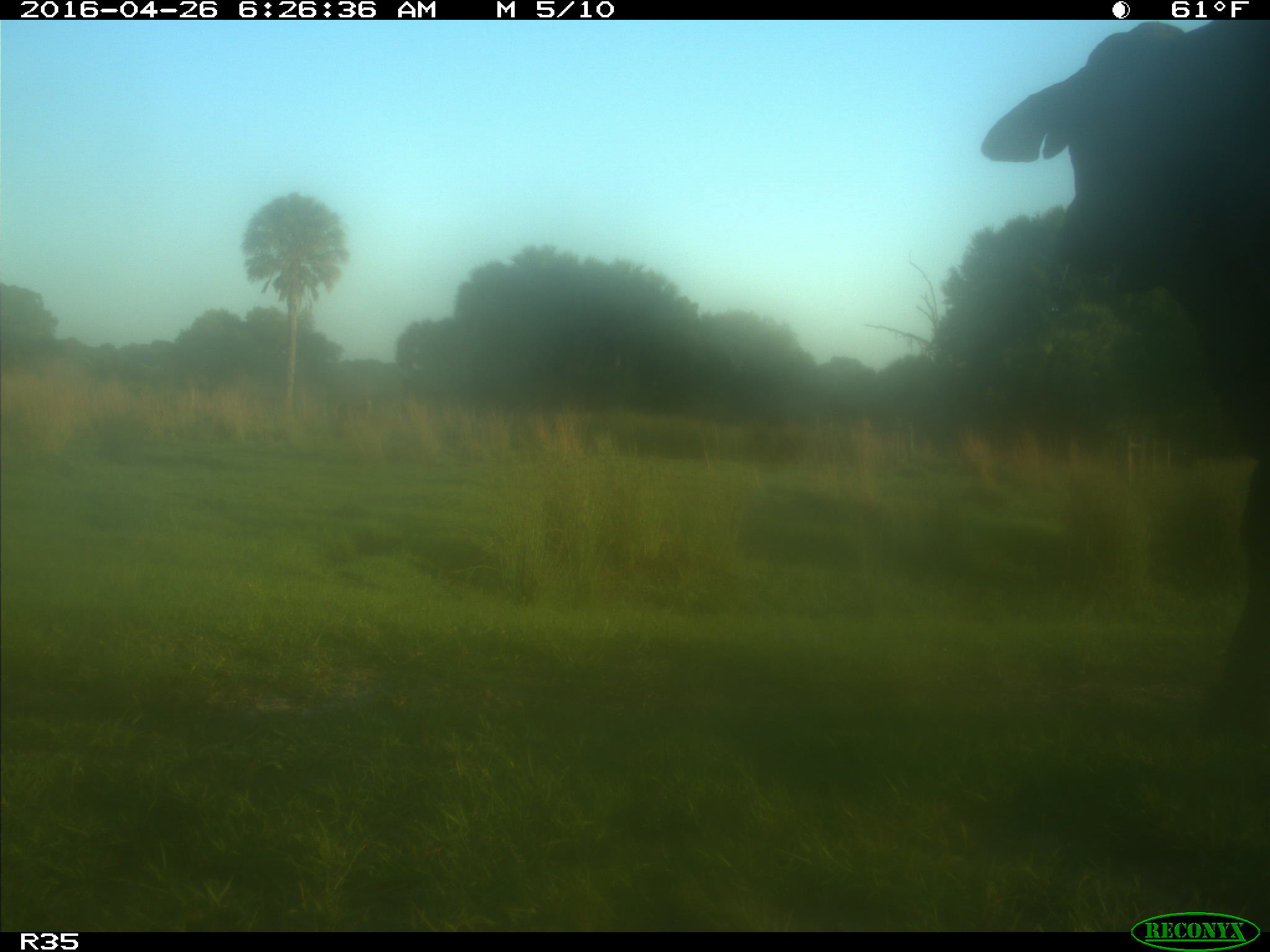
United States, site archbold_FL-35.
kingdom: Animalia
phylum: Chordata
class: Mammalia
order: Artiodactyla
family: Bovidae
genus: Bos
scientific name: Bos taurus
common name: domestic cow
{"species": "Bos taurus (domestic cow)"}